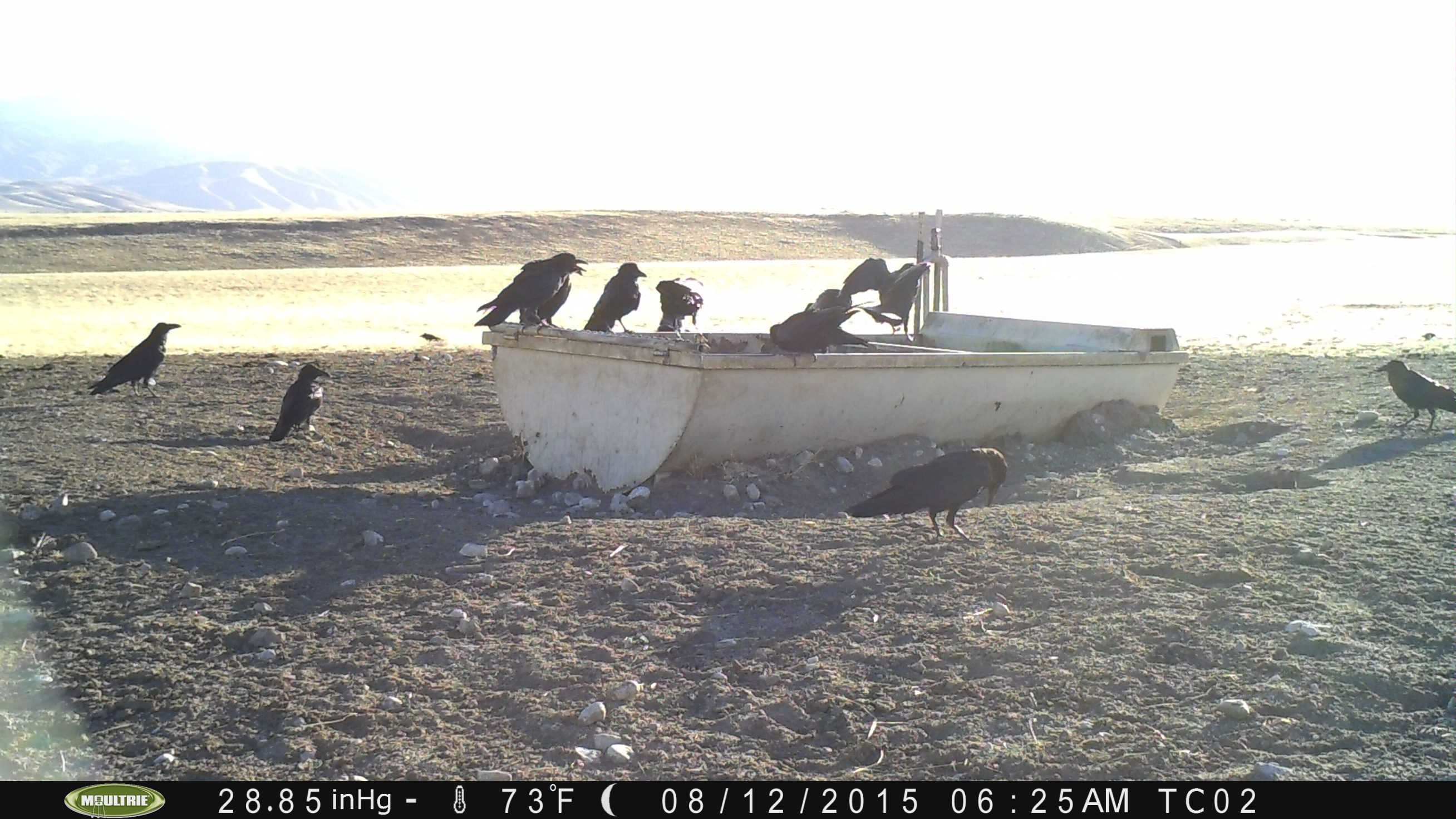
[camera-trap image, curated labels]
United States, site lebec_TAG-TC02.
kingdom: Animalia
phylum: Chordata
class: Aves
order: Passeriformes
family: Corvidae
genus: Corvus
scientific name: Corvus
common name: crows and ravens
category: unidentified corvus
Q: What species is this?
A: Unidentified corvus (crows and ravens) (Corvus).